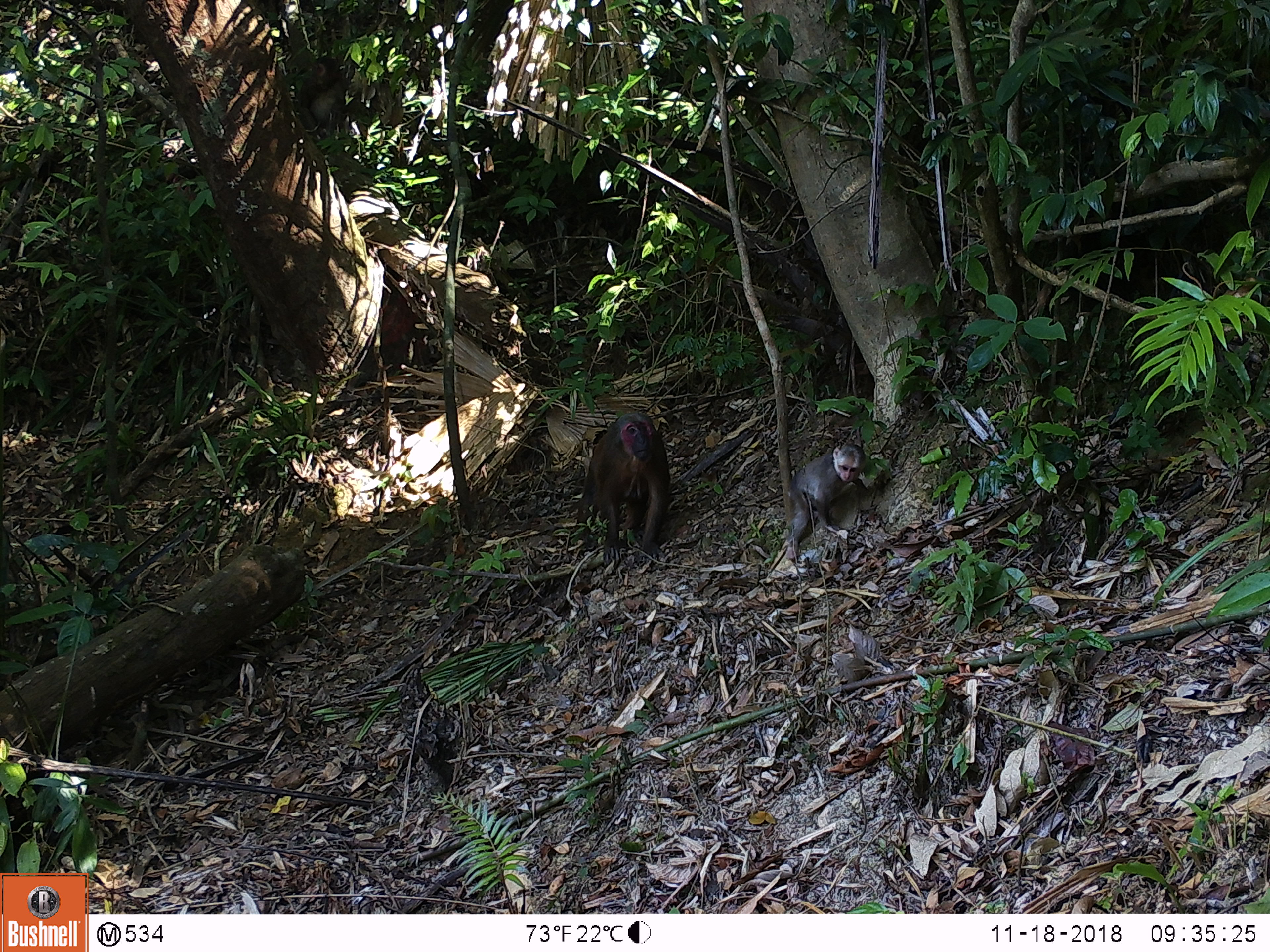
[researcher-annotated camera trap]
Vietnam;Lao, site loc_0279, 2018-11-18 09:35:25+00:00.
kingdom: Animalia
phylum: Chordata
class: Mammalia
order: Primates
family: Cercopithecidae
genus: Macaca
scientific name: Macaca arctoides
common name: stump-tailed macaque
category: stump tailed macaque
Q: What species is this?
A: Stump tailed macaque (stump-tailed macaque) (Macaca arctoides).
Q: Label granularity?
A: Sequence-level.